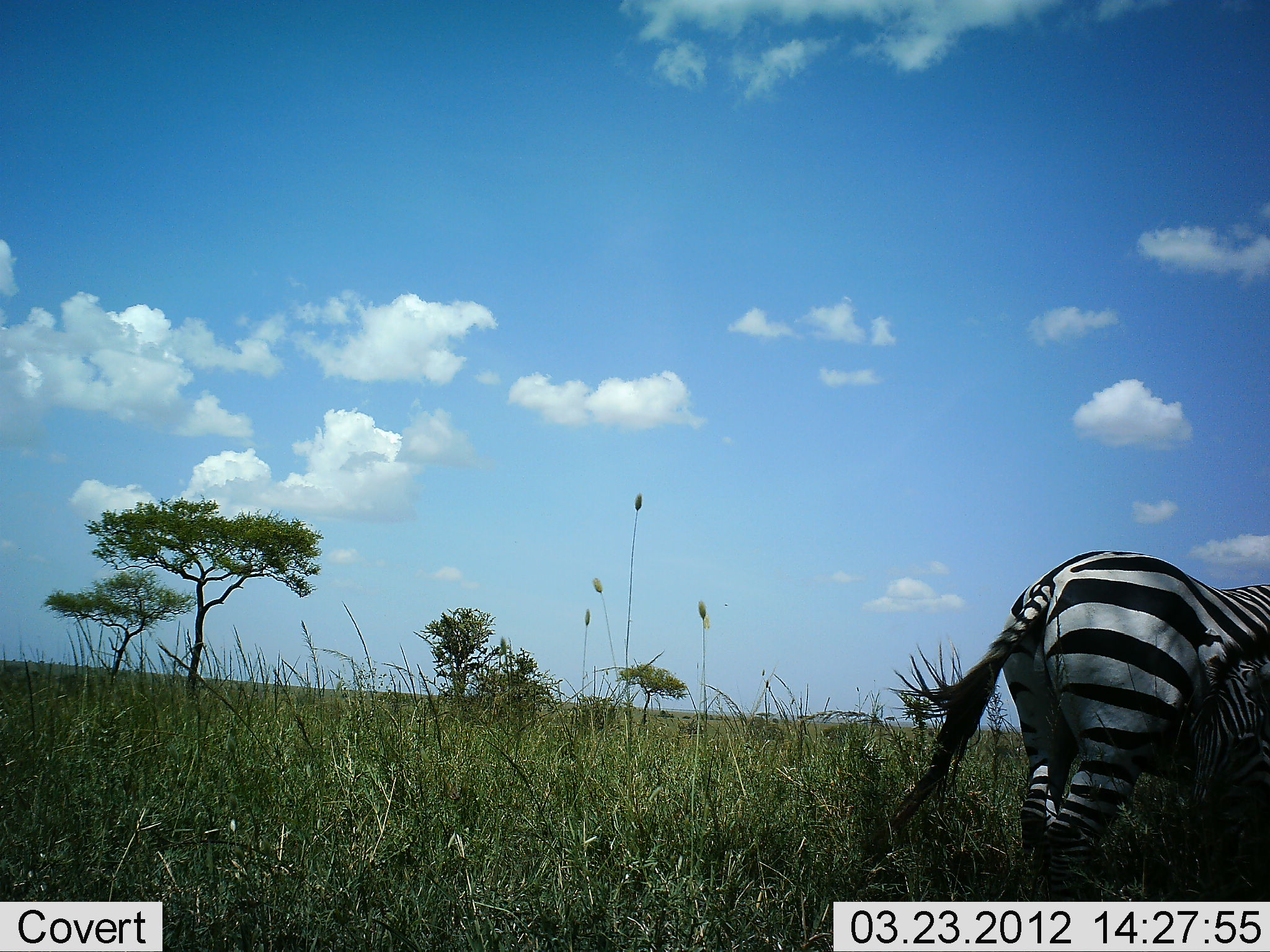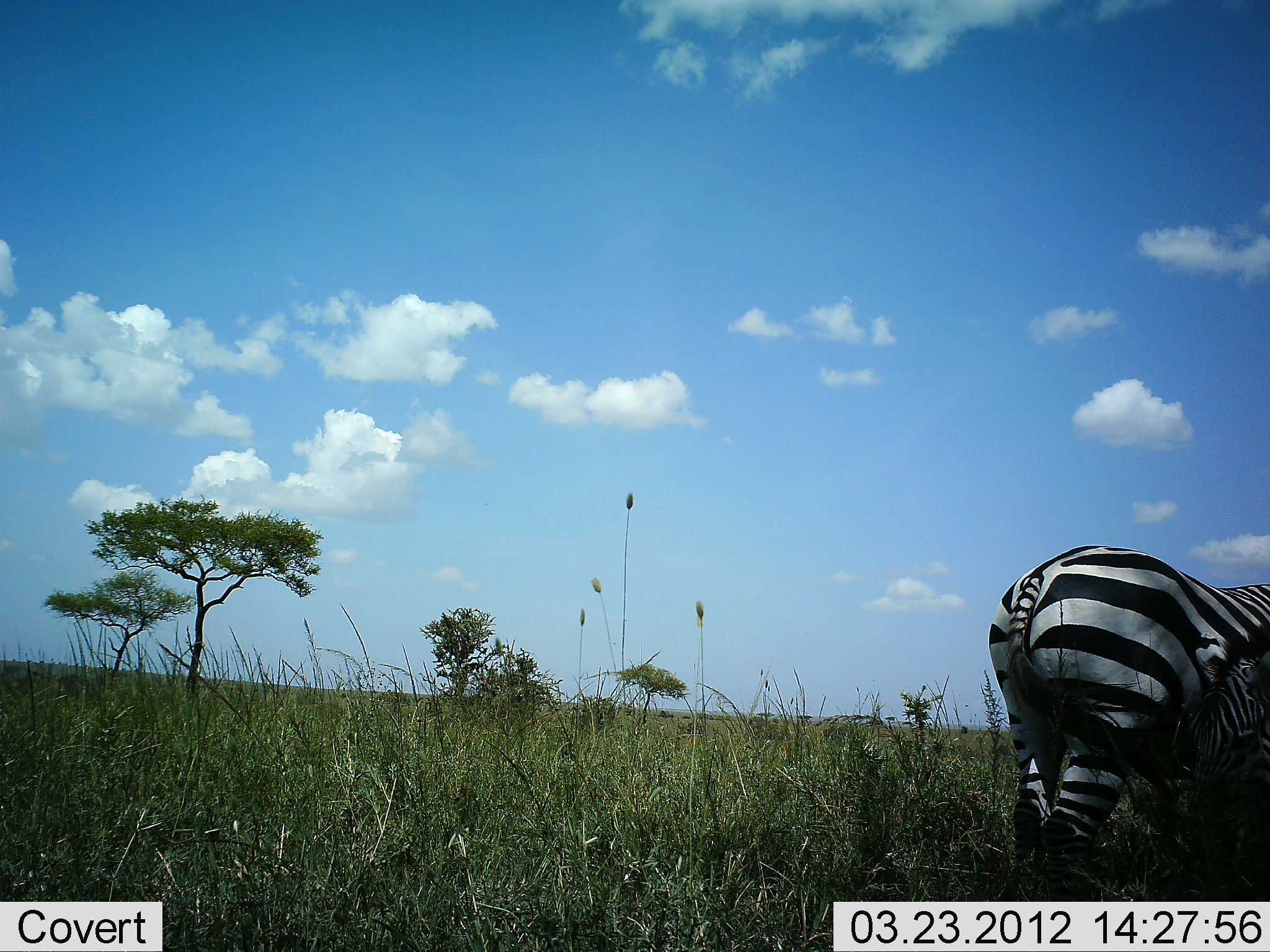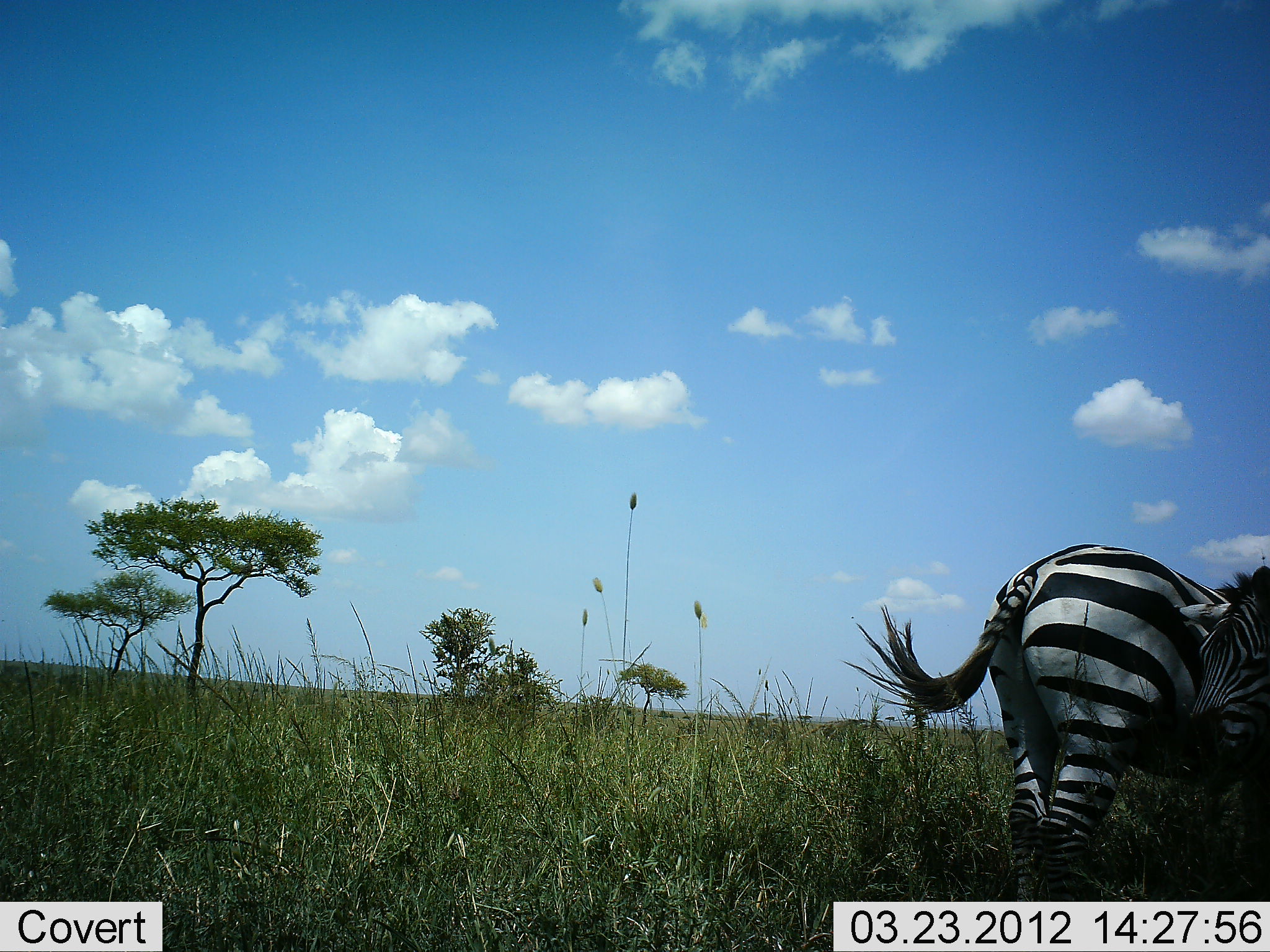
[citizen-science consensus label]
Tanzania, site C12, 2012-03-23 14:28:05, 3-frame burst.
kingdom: Animalia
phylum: Chordata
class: Mammalia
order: Perissodactyla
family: Equidae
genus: Equus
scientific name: Equus quagga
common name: plains zebra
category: zebra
Zebra (plains zebra) (Equus quagga), count 2. Behavior (volunteer vote fractions): standing 75%, resting 3%, moving 3%, interacting 12%. Young present (vote fraction): 3%. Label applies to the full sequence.